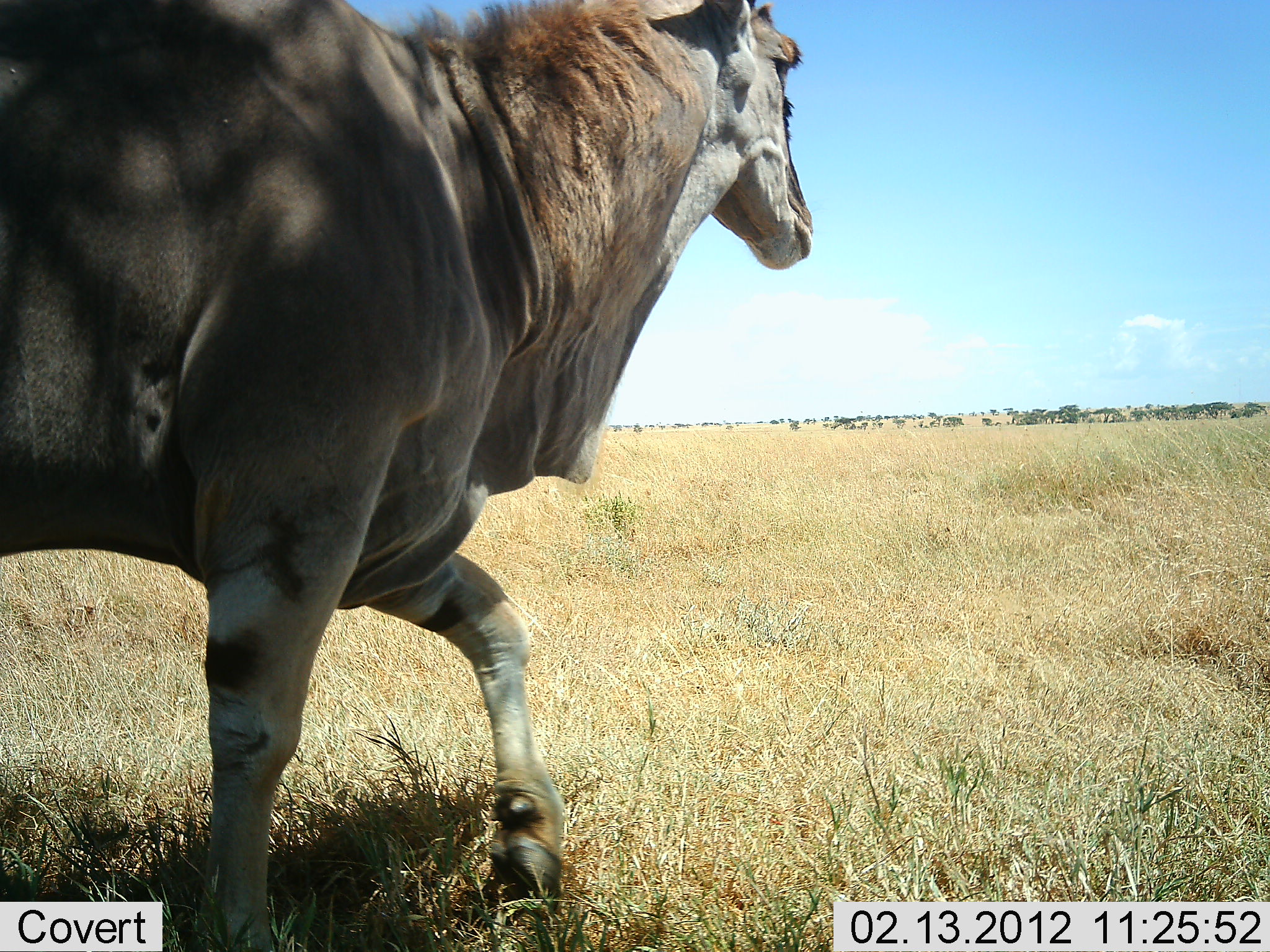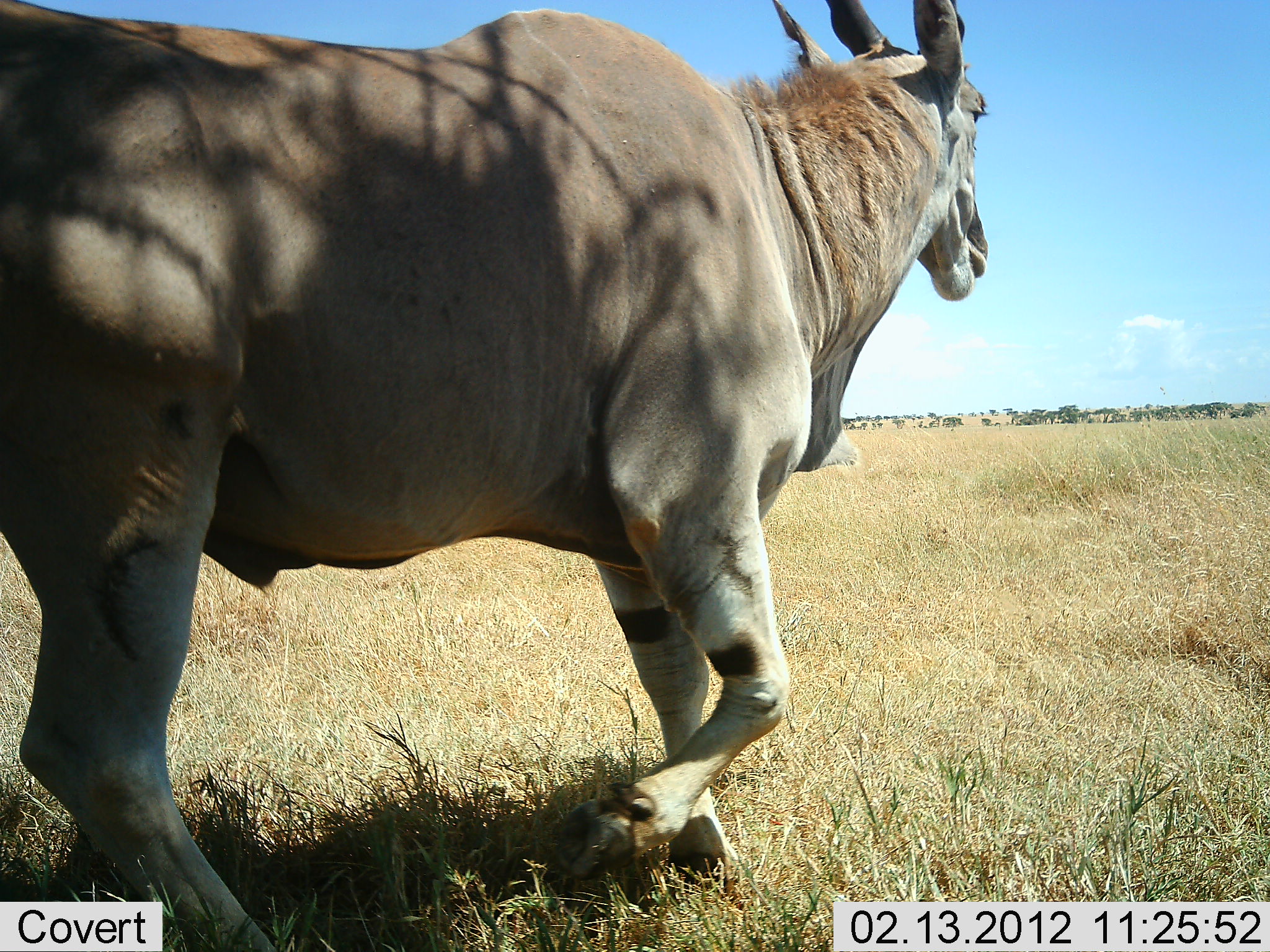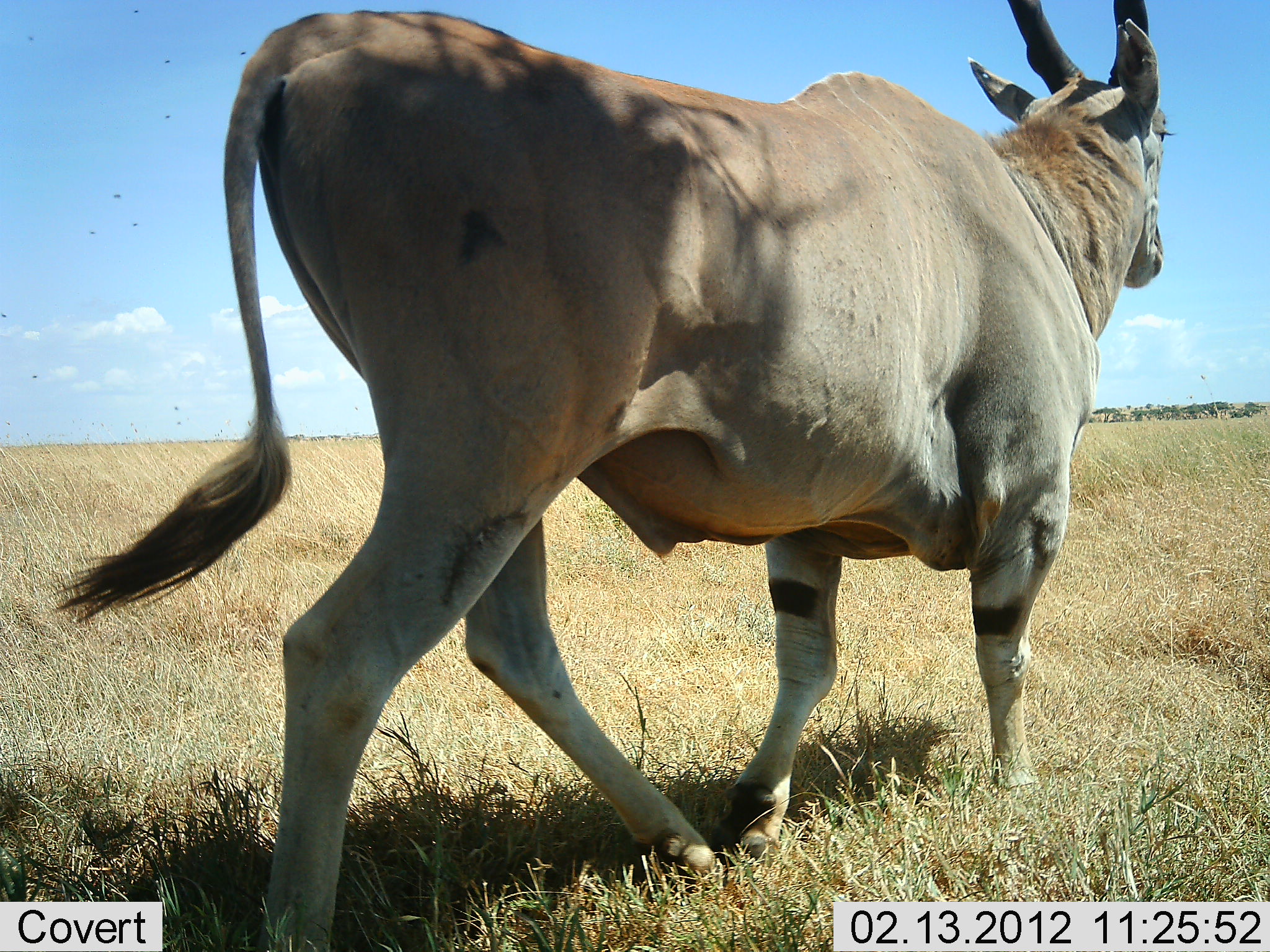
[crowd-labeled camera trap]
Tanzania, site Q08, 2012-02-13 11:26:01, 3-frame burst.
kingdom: Animalia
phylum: Chordata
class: Mammalia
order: Artiodactyla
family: Bovidae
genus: Tragelaphus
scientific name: Tragelaphus oryx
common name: eland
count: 1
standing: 0%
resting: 0%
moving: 100%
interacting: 0%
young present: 0%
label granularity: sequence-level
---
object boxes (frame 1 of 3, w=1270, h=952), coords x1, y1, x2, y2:
animal: 0, 1, 824, 951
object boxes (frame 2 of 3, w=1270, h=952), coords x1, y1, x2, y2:
animal: 0, 0, 993, 952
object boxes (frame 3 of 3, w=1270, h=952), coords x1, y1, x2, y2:
animal: 53, 1, 1172, 952